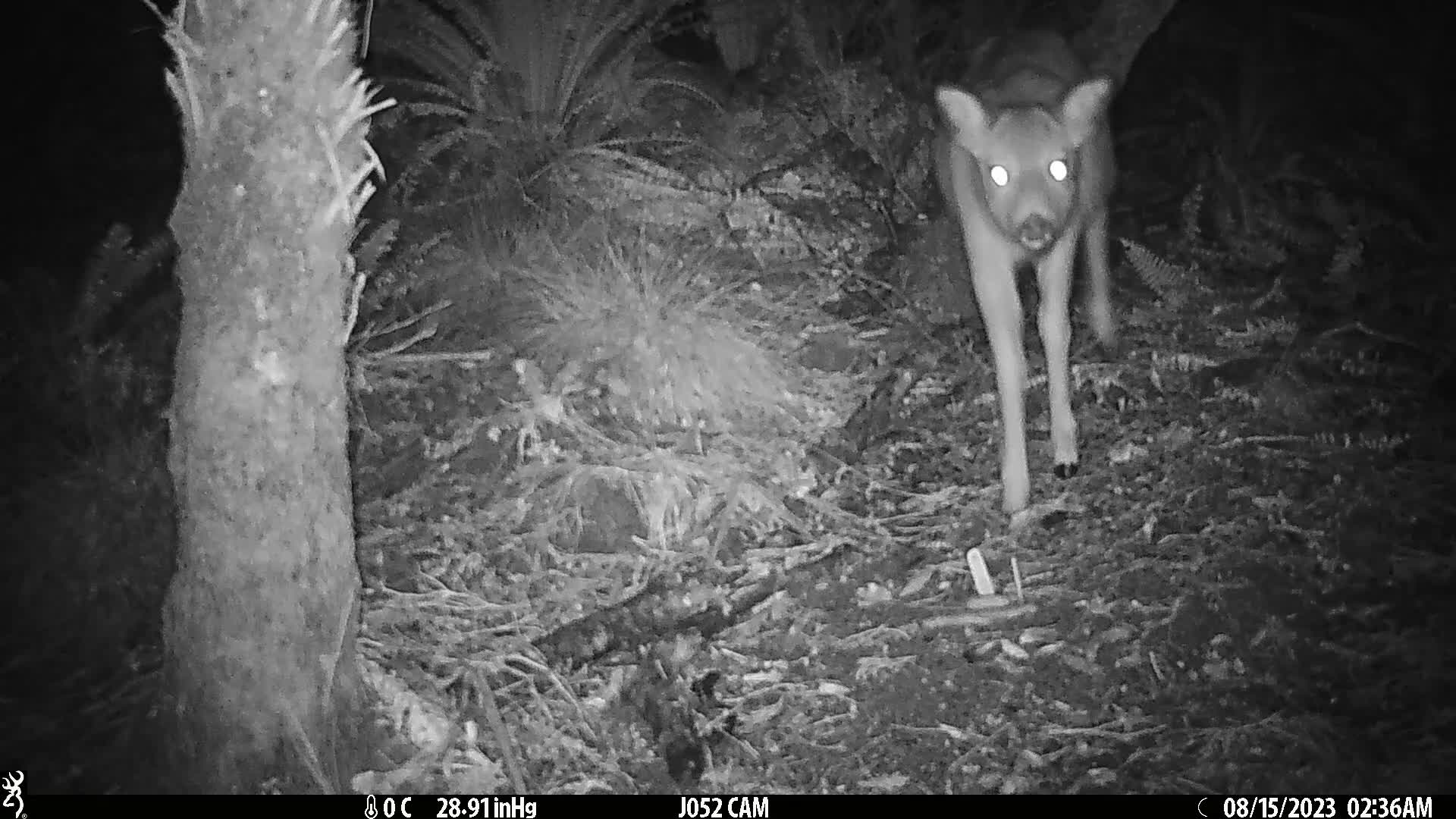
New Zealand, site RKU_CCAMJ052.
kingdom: Animalia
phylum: Chordata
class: Mammalia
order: Artiodactyla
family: Cervidae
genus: Odocoileus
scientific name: Odocoileus virginianus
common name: white-tailed deer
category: white tailed deer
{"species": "white tailed deer (white-tailed deer) (Odocoileus virginianus)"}